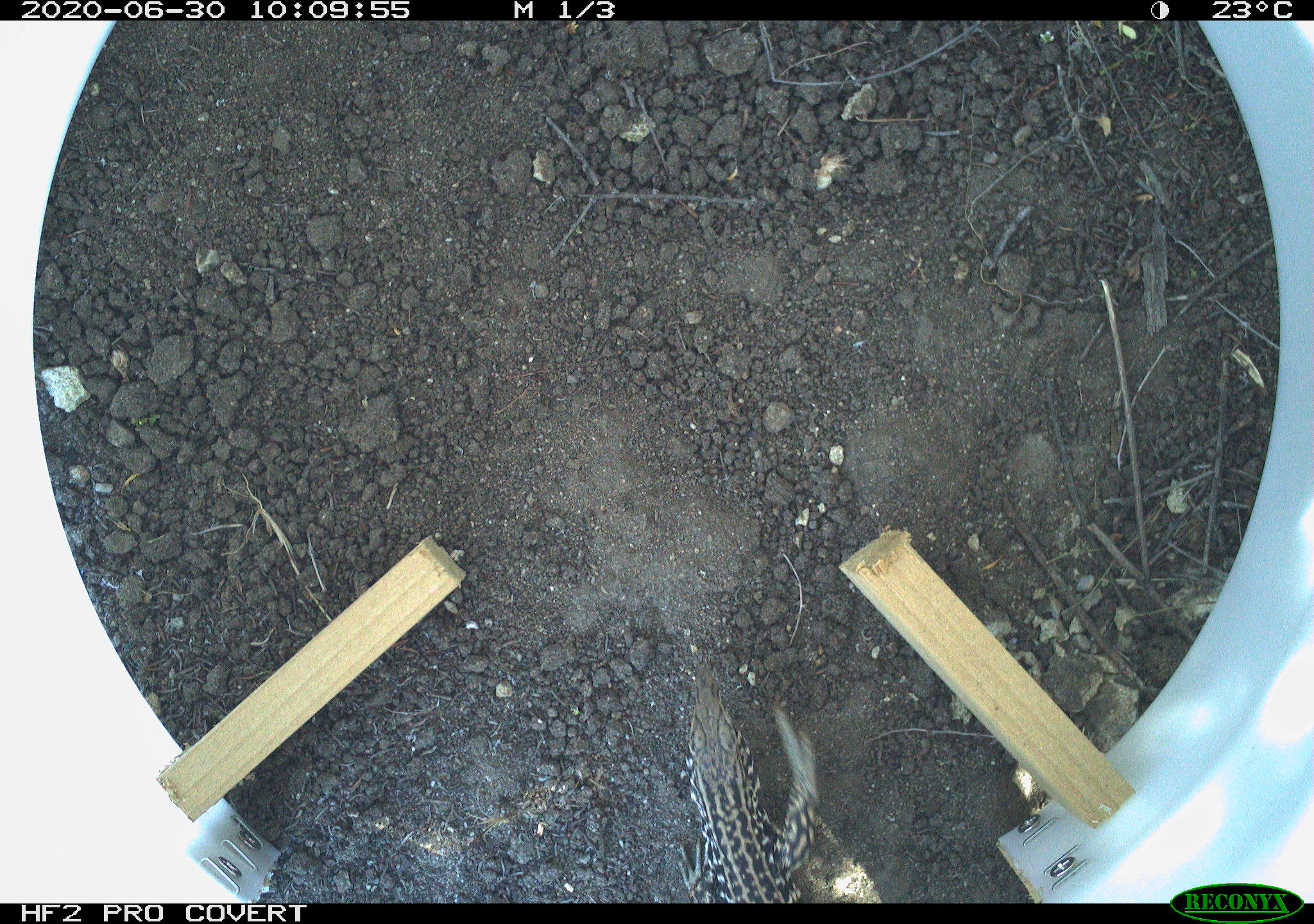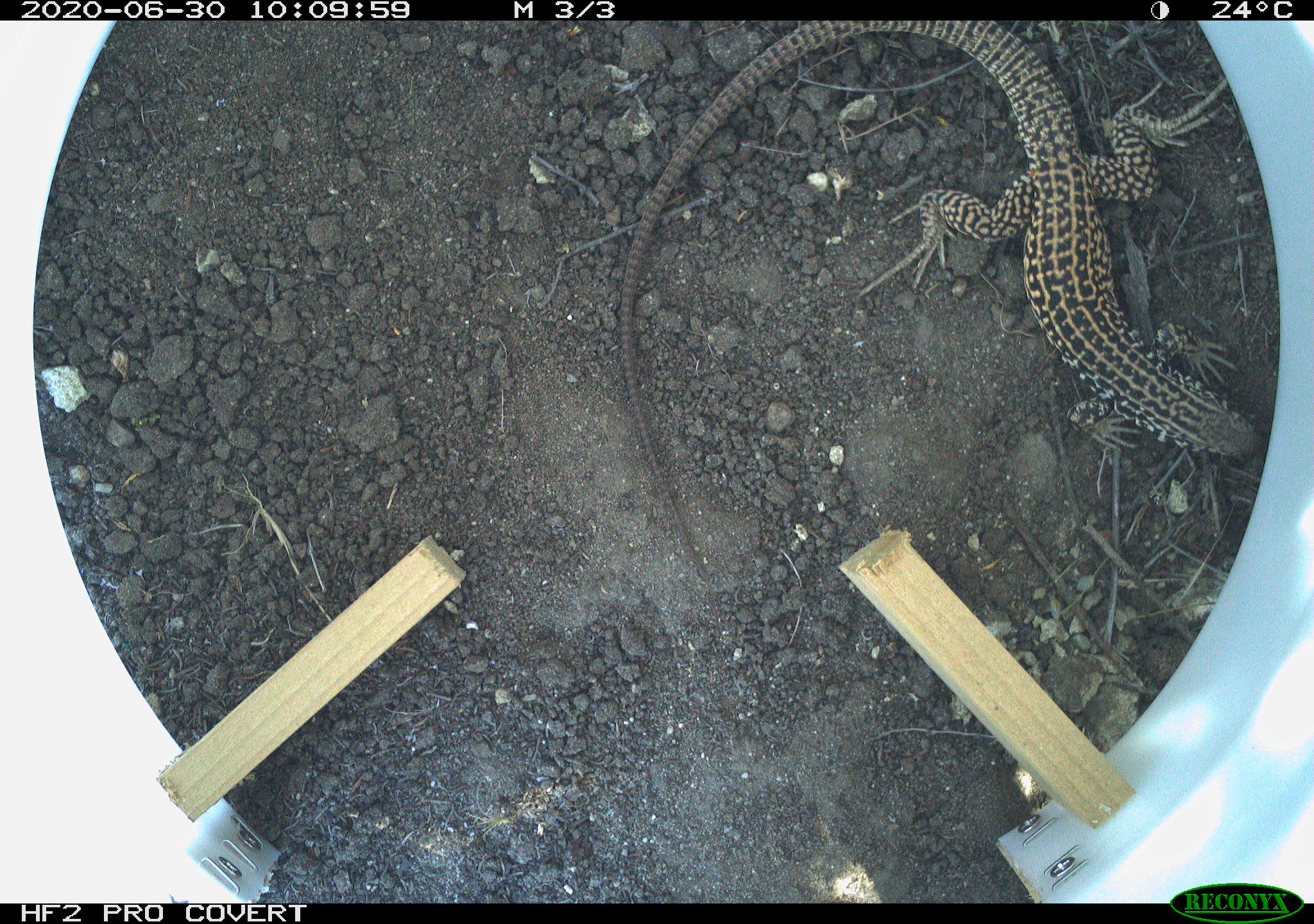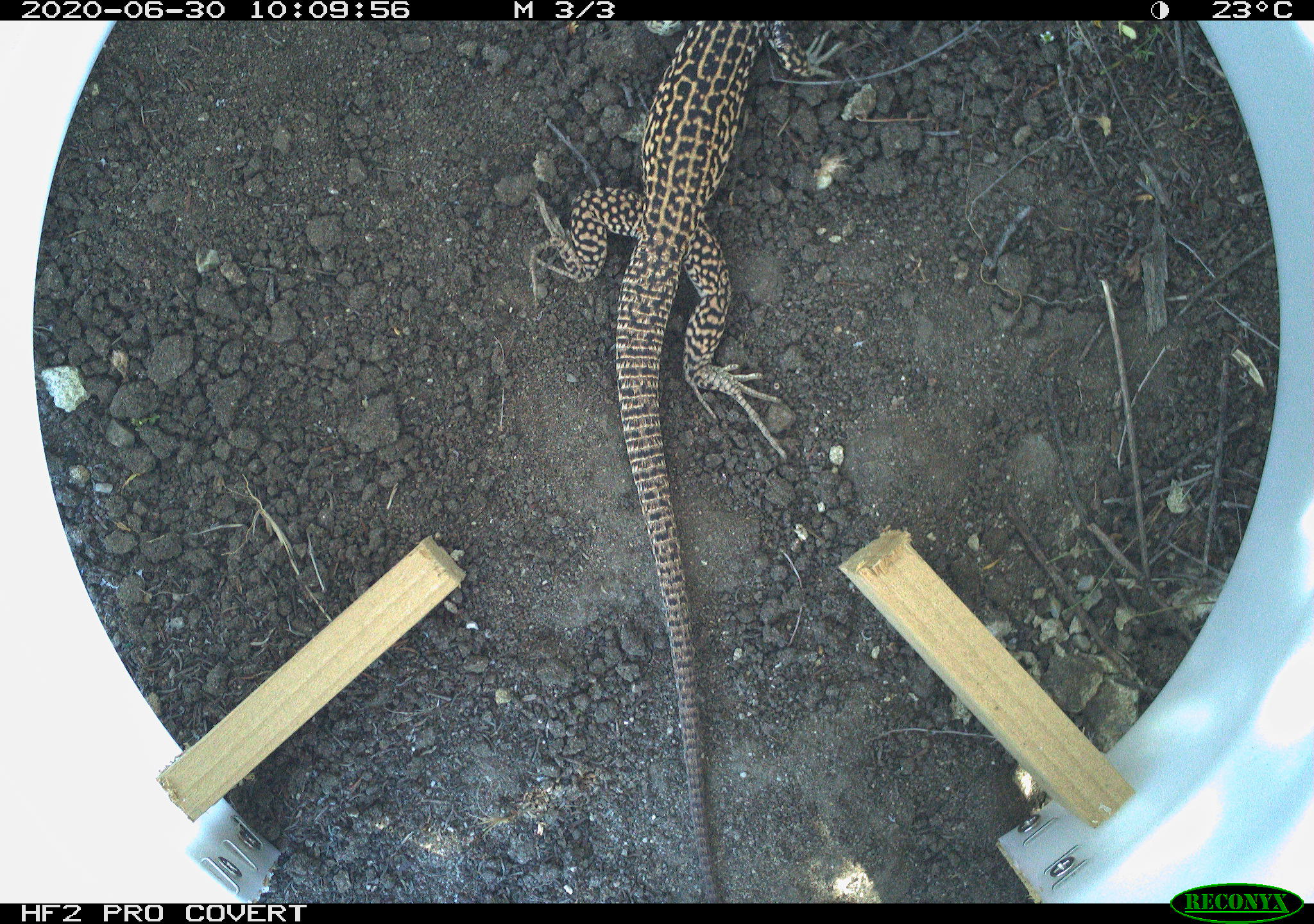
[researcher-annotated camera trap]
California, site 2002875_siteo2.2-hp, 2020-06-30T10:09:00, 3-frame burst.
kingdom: Animalia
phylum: Chordata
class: Reptilia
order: Squamata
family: Teiidae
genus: Aspidoscelis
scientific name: Aspidoscelis tigris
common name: western whiptail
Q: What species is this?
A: Western whiptail (Aspidoscelis tigris).